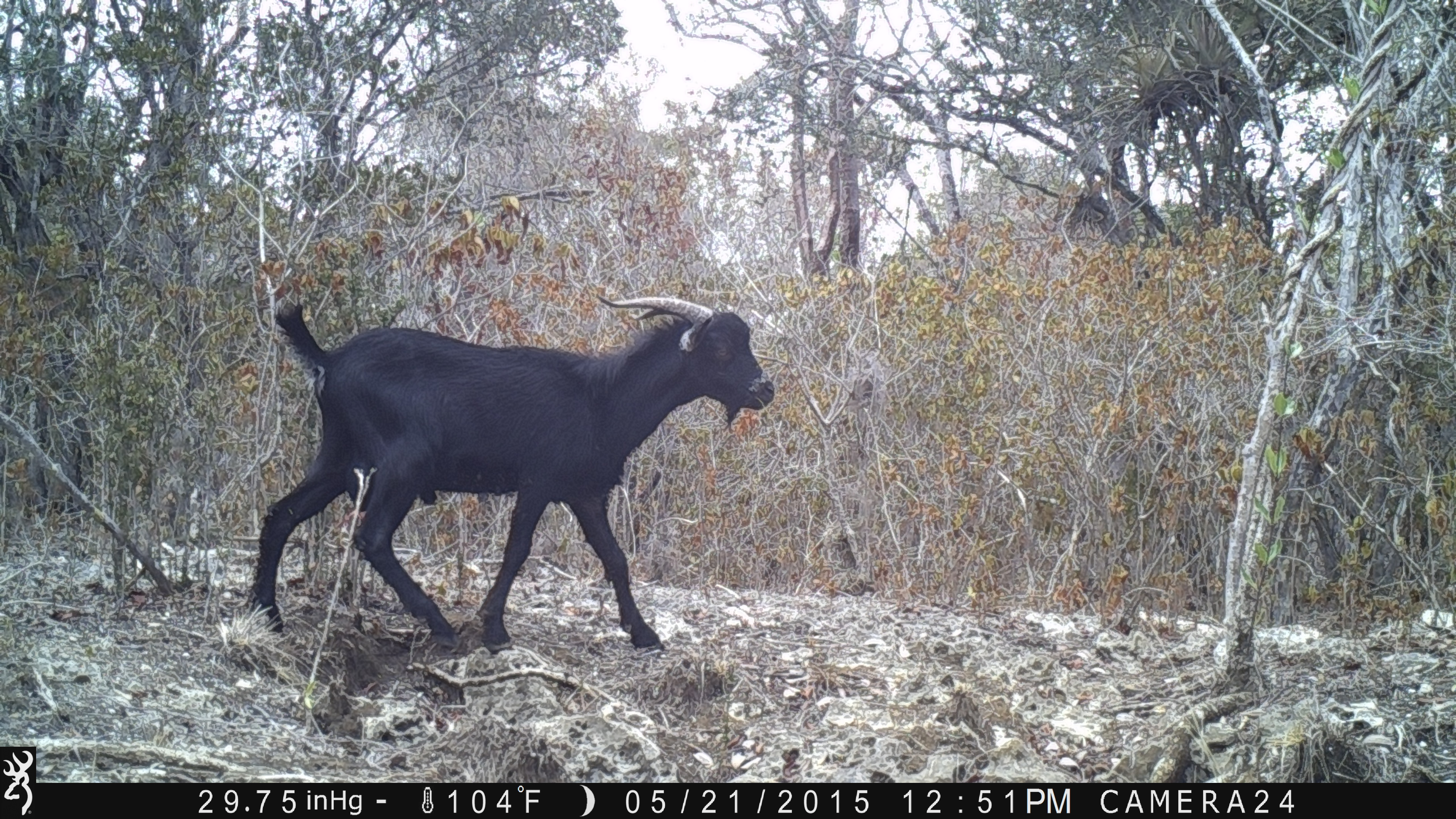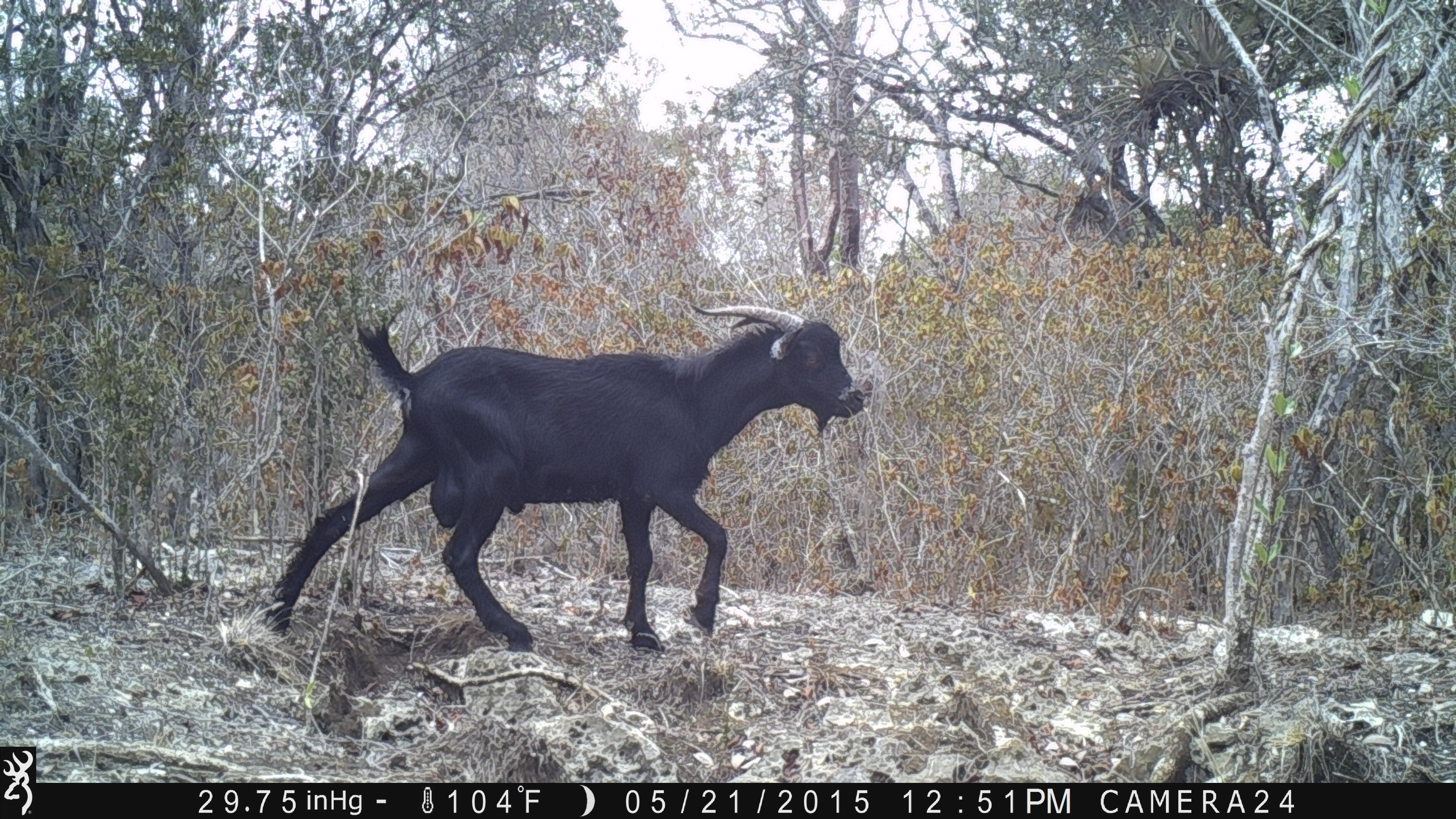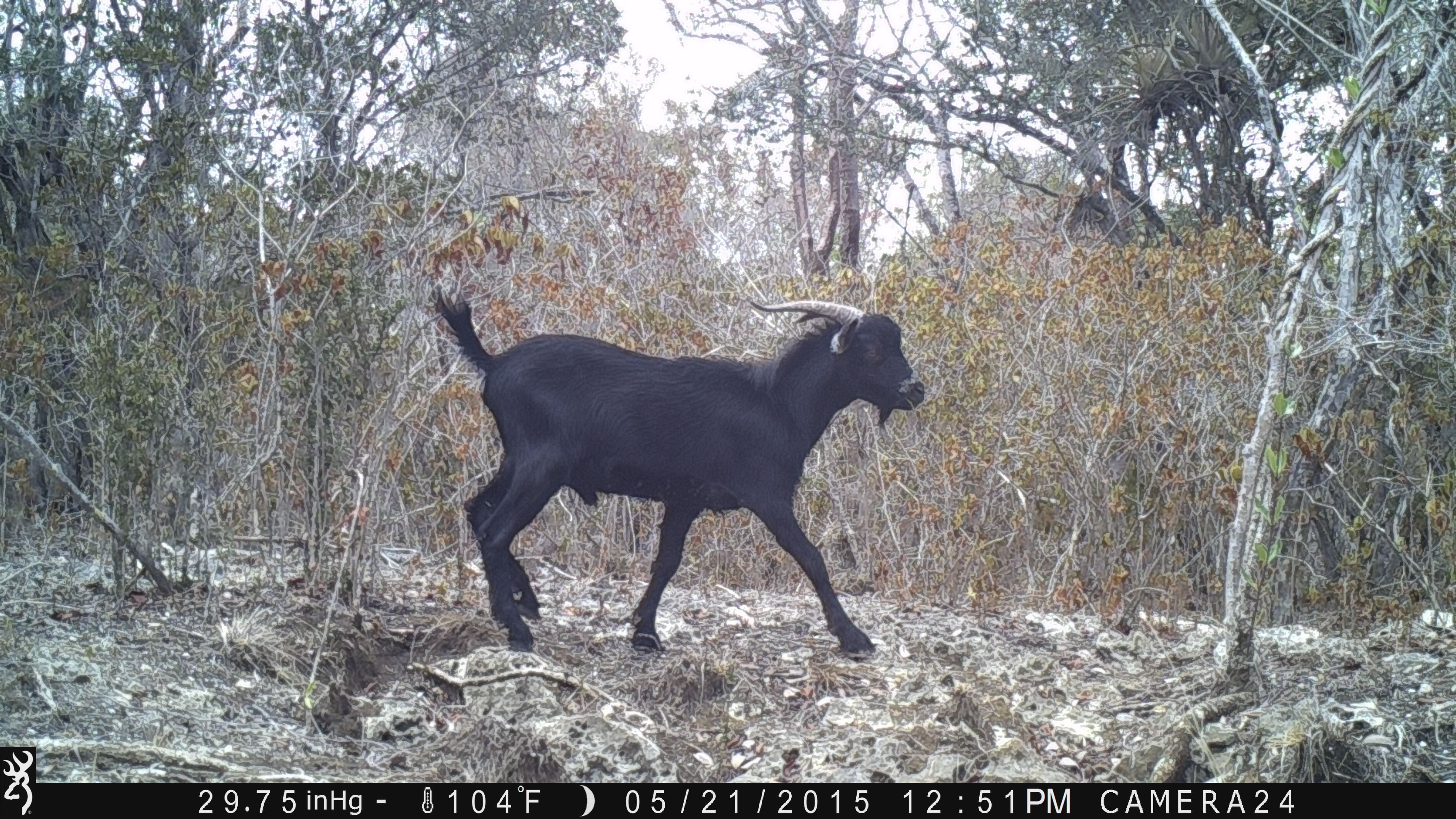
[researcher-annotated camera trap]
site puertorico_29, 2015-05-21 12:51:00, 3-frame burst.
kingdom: Animalia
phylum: Chordata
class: Mammalia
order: Artiodactyla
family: Bovidae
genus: Capra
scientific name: Capra hircus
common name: goat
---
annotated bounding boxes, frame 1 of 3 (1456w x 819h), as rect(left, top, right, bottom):
goat: rect(246, 289, 778, 657)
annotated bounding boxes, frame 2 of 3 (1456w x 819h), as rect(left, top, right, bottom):
goat: rect(262, 296, 868, 660)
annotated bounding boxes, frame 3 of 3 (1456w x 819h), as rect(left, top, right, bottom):
goat: rect(427, 283, 928, 665)